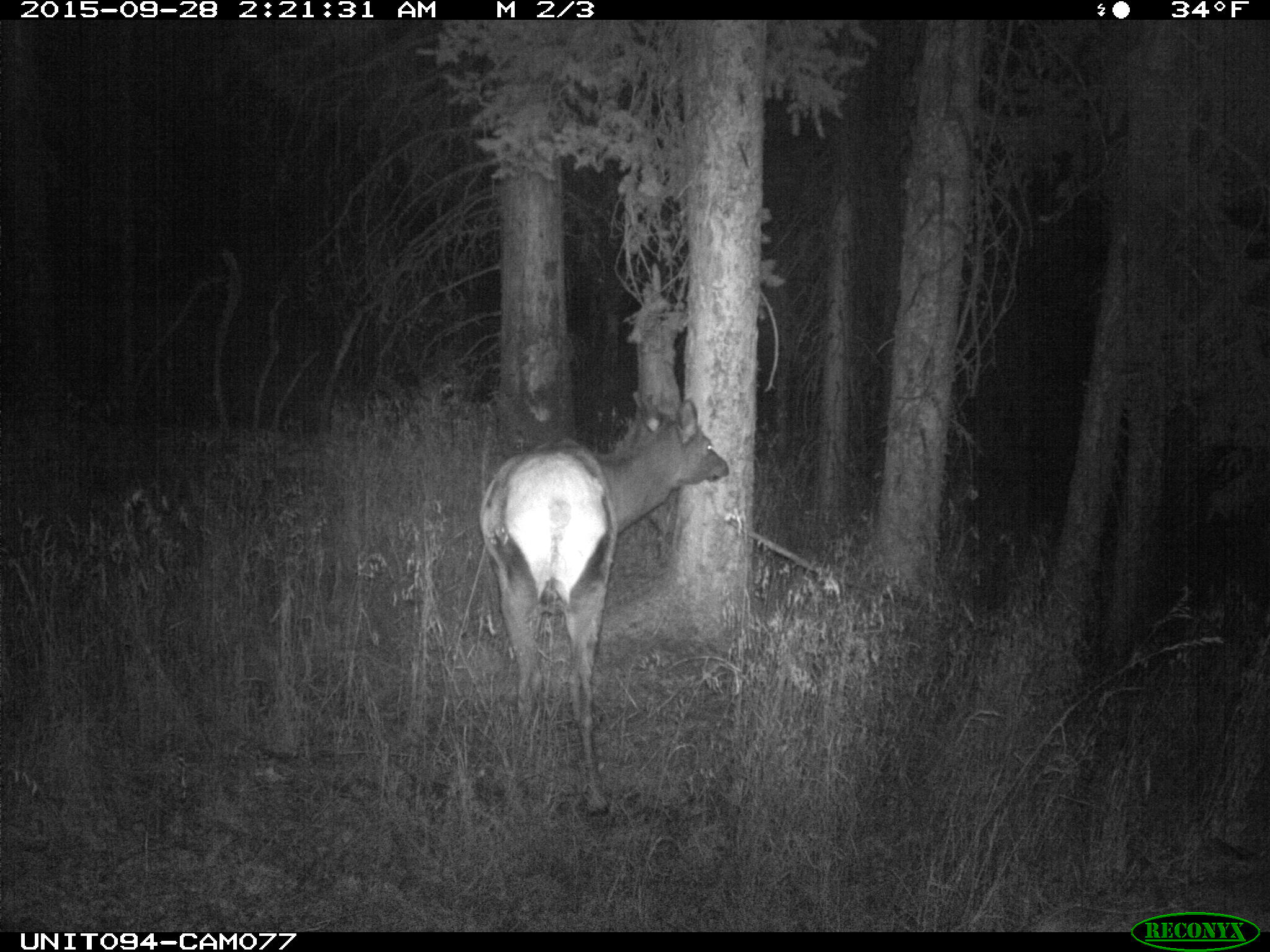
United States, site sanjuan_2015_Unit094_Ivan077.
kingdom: Animalia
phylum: Chordata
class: Mammalia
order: Artiodactyla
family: Cervidae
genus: Cervus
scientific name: Cervus elaphus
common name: red deer